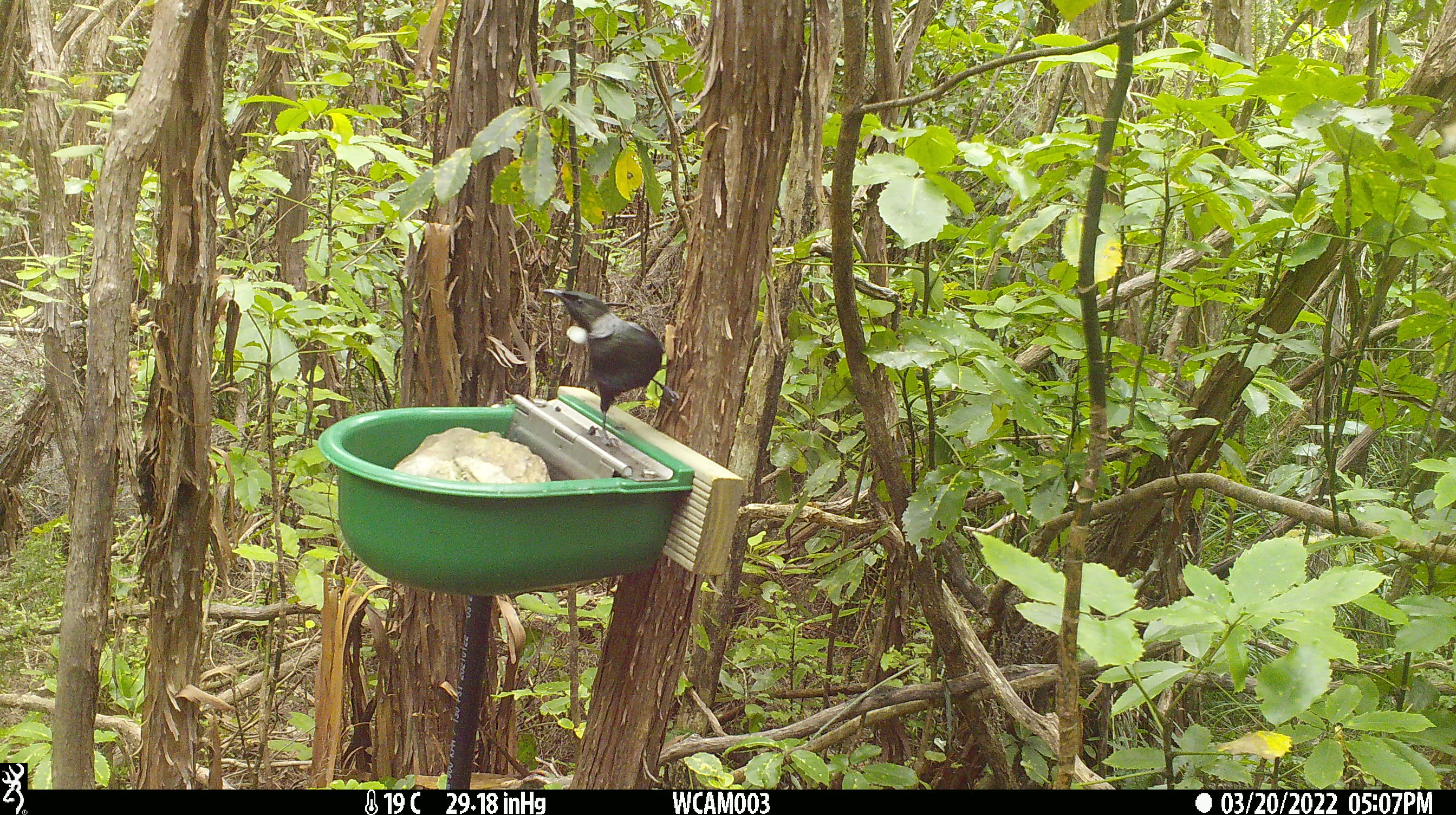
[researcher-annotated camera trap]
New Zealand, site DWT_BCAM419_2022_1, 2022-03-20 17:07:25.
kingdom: Animalia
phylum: Chordata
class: Aves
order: Passeriformes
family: Meliphagidae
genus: Prosthemadera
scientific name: Prosthemadera novaeseelandiae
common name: tui